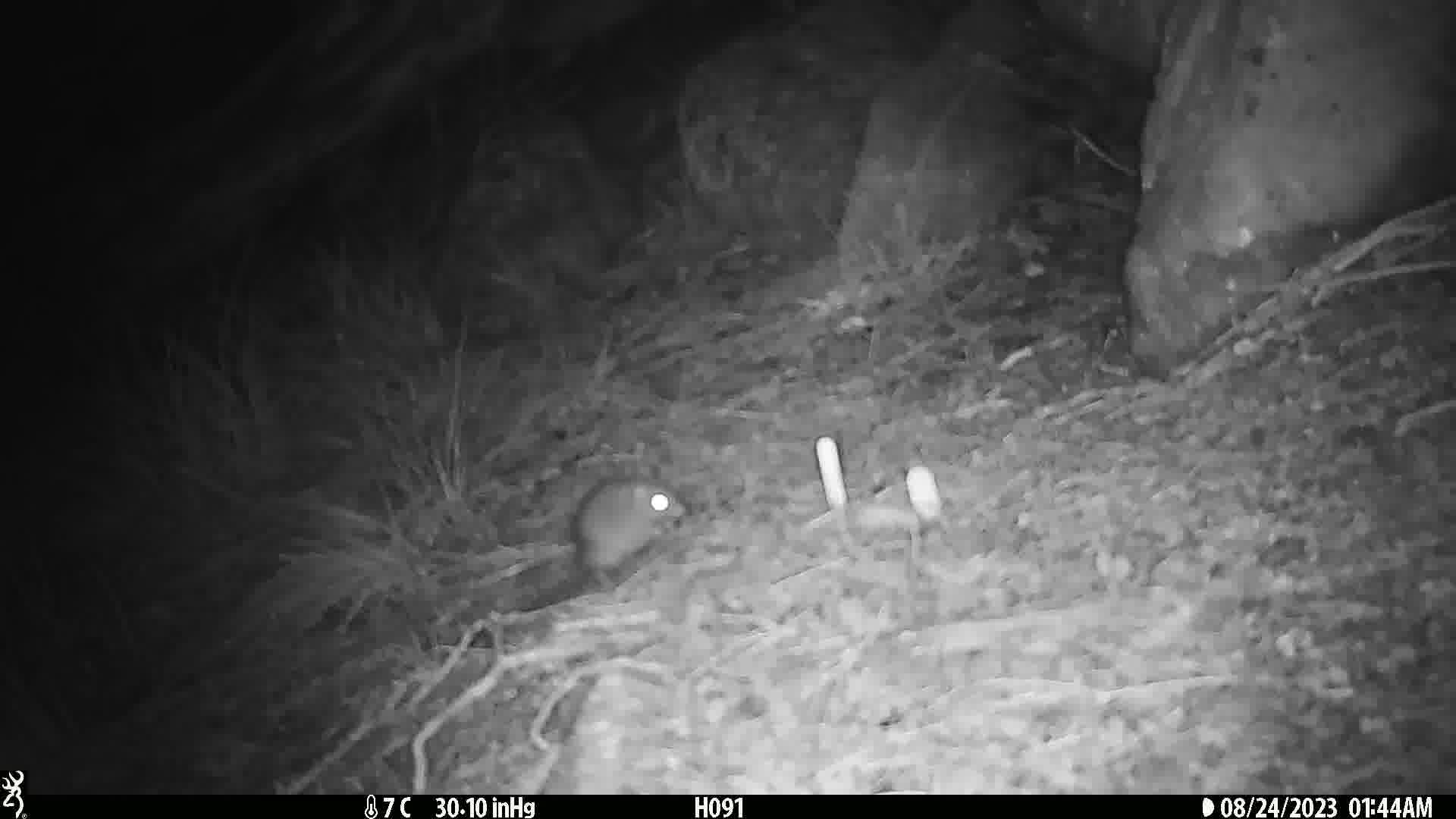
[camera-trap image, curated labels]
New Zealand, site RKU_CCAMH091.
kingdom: Animalia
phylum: Chordata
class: Mammalia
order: Rodentia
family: Muridae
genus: Rattus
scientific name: Rattus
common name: rat